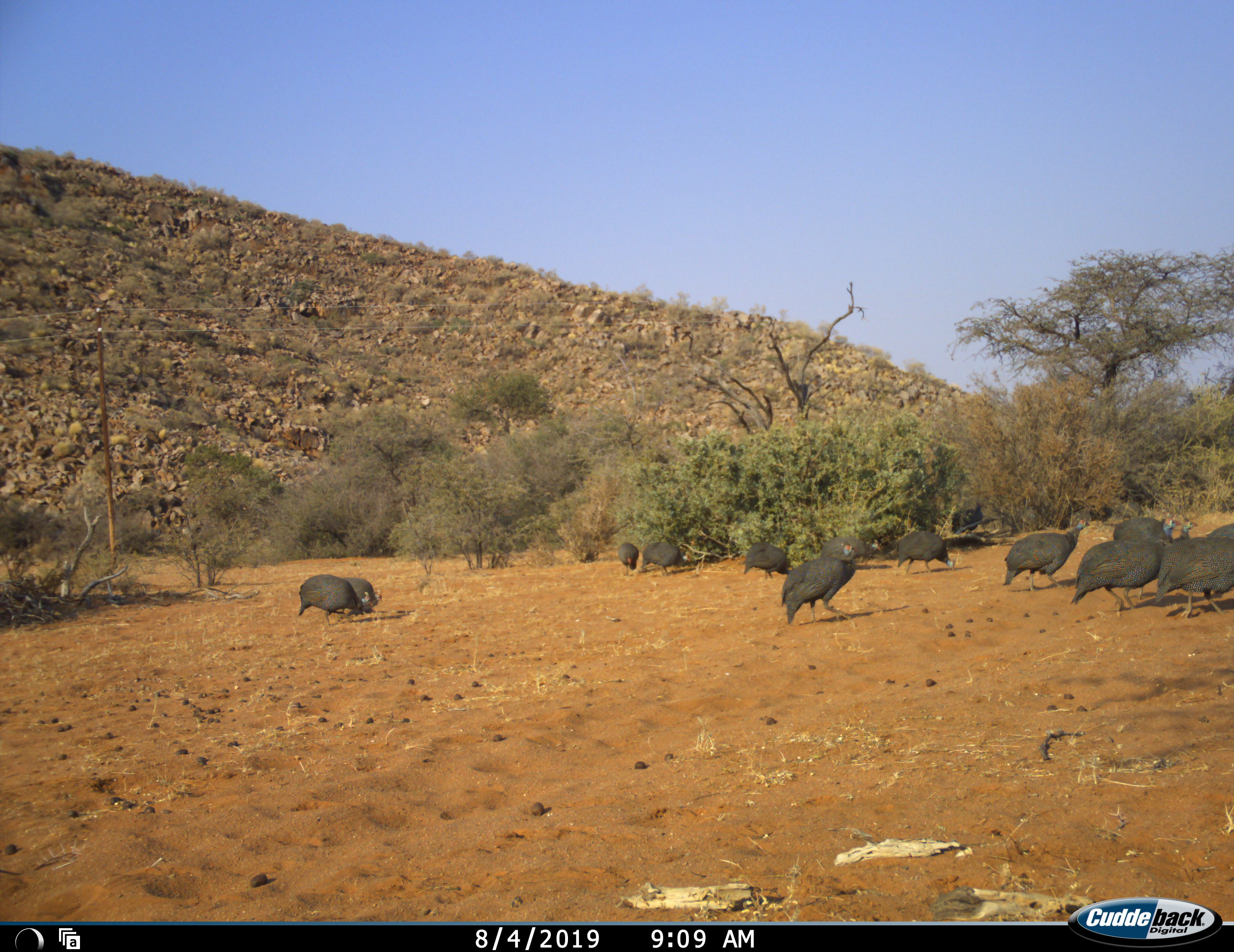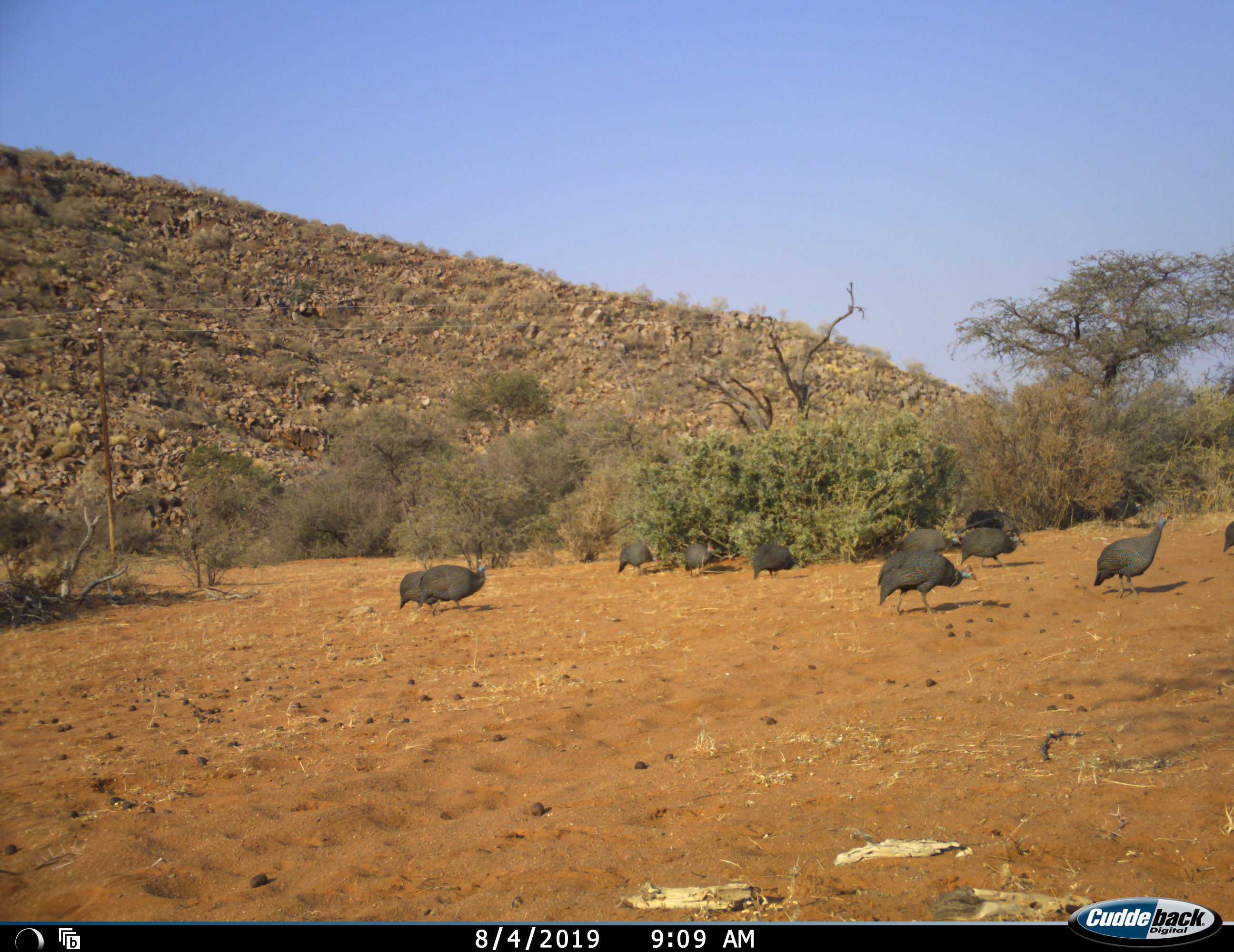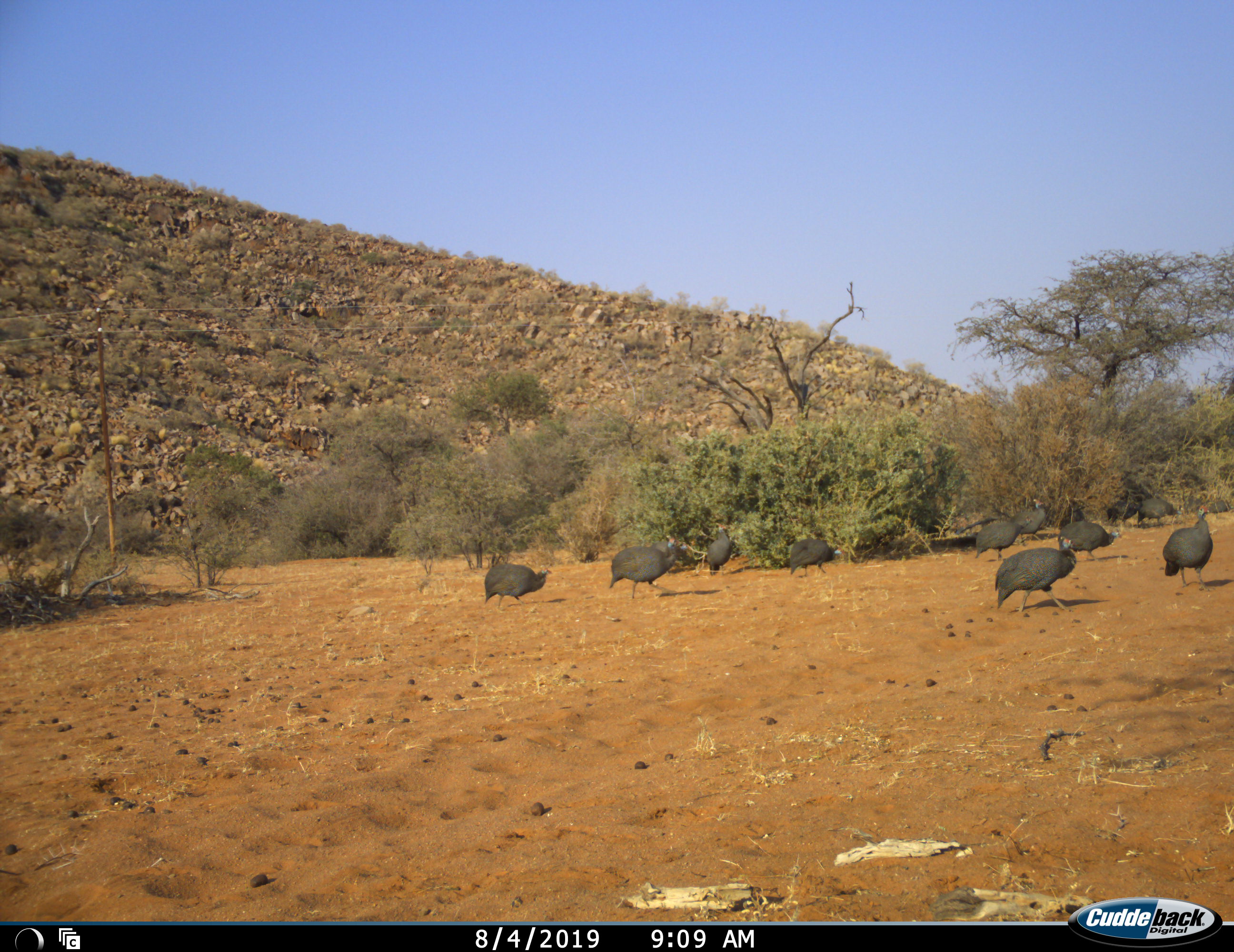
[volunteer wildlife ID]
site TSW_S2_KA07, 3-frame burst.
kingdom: Animalia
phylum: Chordata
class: Aves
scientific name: Aves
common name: bird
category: birdother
Birdother (bird) (Aves), count 11-50. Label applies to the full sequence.